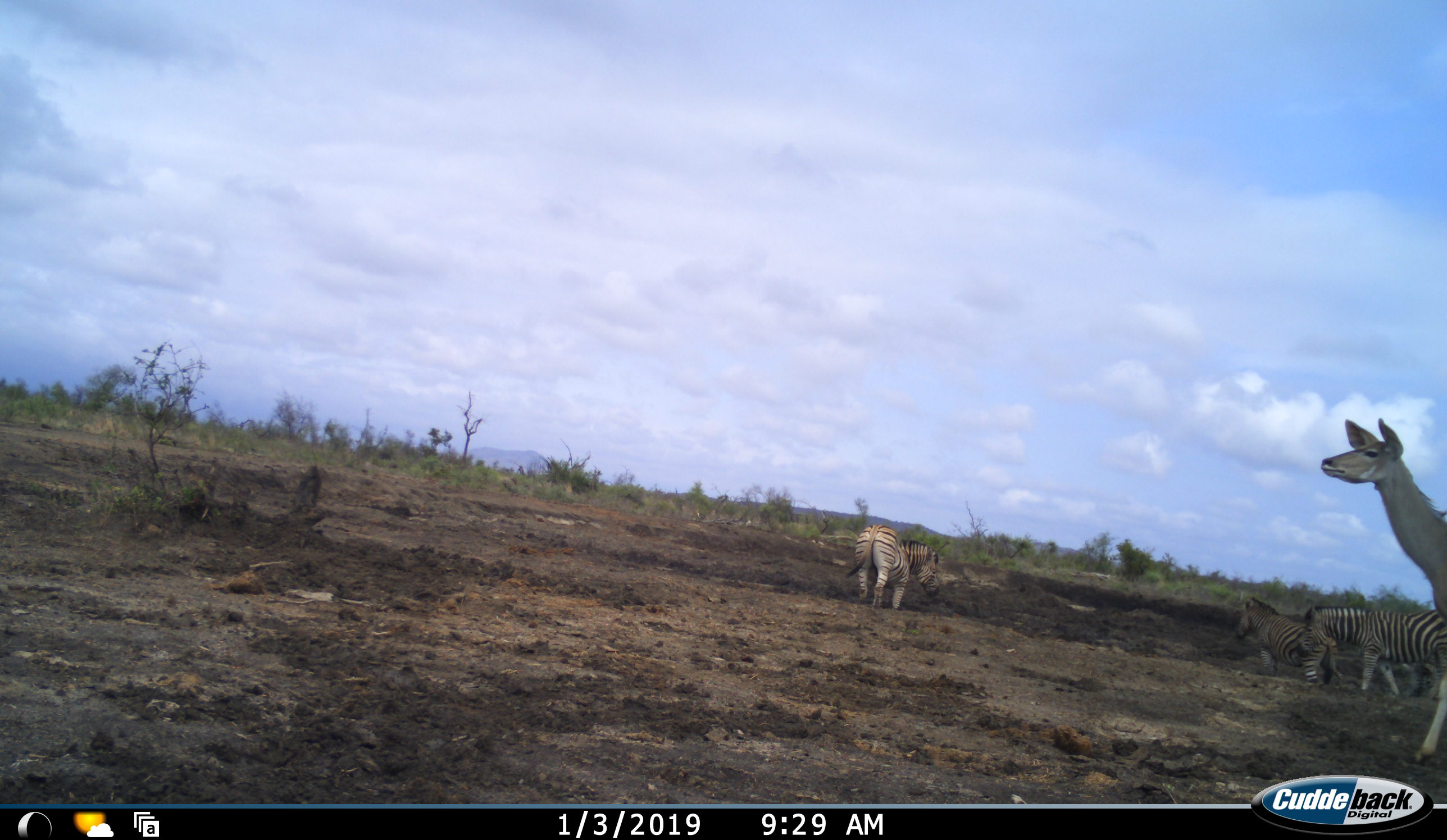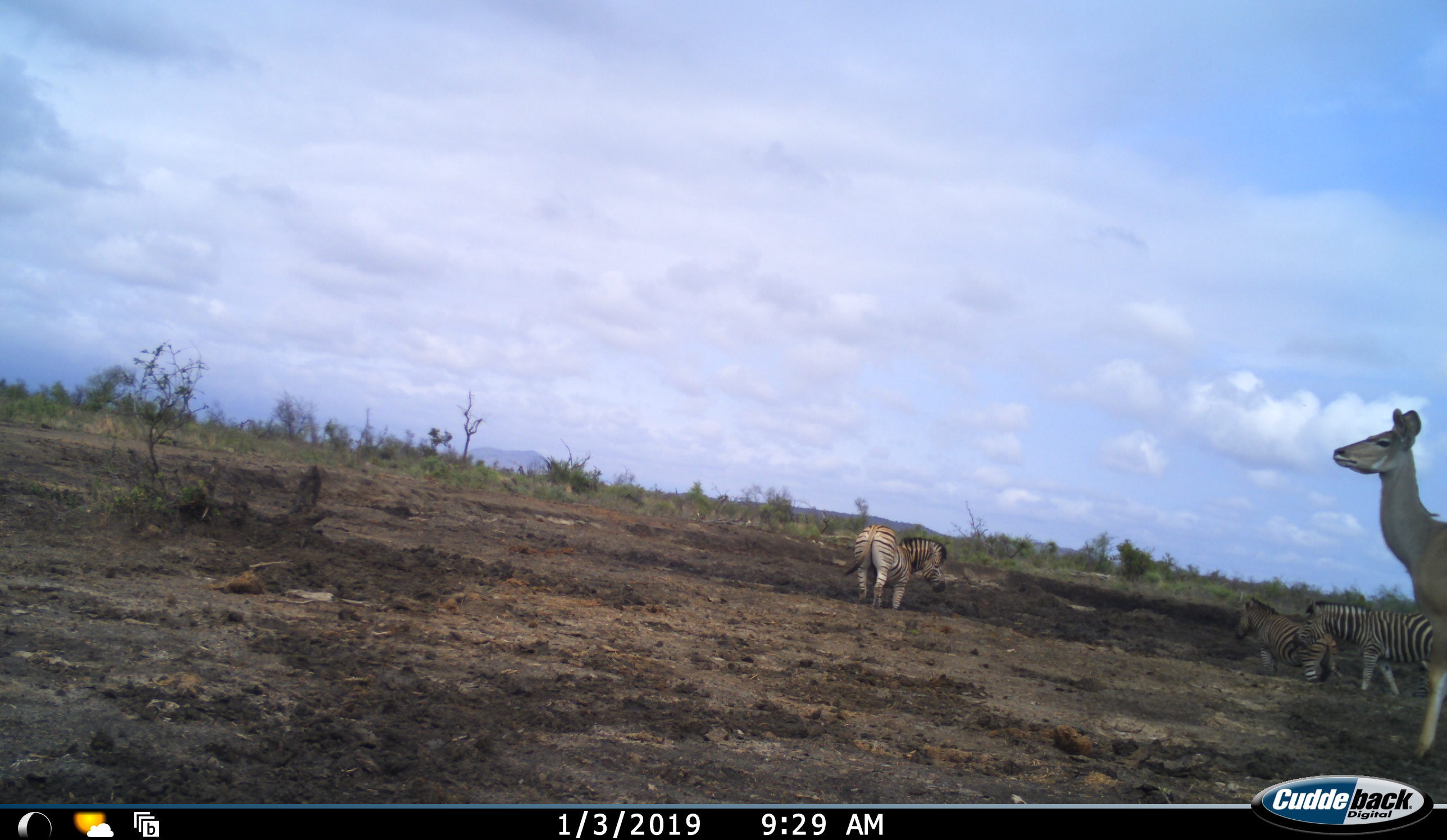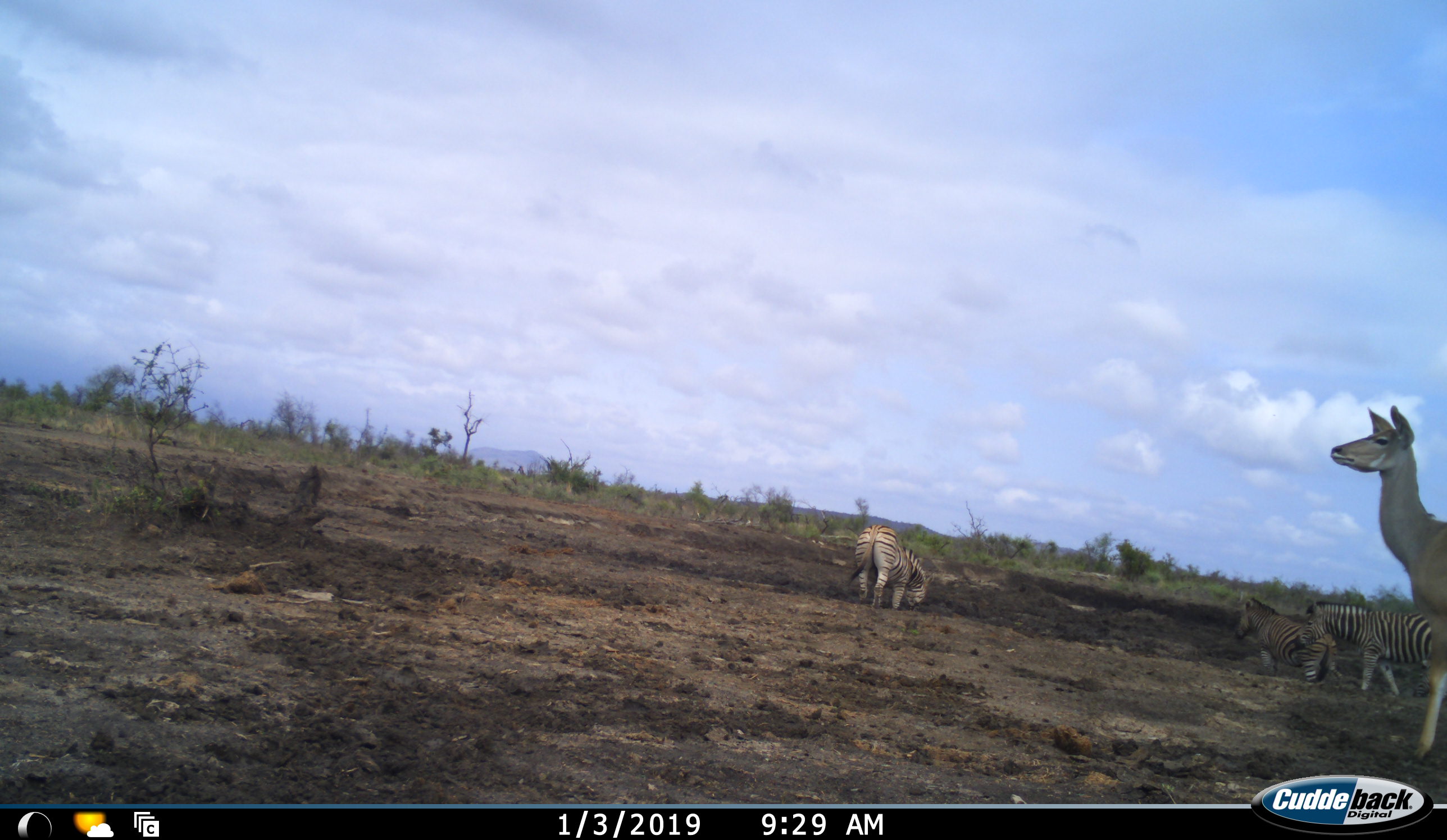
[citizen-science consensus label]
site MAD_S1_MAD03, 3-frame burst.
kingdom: Animalia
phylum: Chordata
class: Mammalia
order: Artiodactyla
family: Bovidae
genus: Tragelaphus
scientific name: Tragelaphus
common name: kudu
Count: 1.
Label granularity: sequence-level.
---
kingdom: Animalia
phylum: Chordata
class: Mammalia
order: Perissodactyla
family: Equidae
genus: Equus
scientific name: Equus quagga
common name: plains zebra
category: zebraplains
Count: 3.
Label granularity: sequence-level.